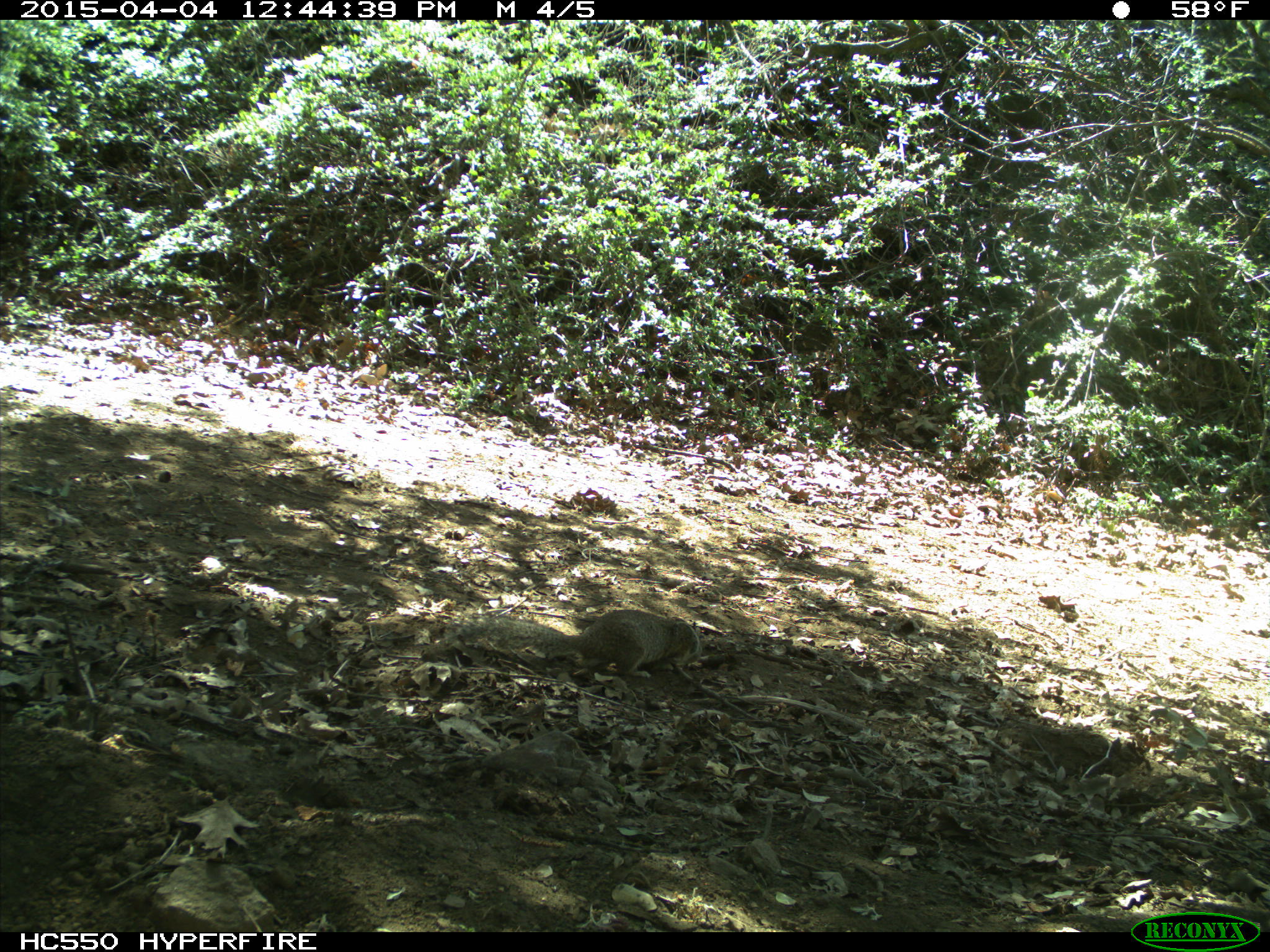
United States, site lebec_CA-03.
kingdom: Animalia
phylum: Chordata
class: Mammalia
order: Rodentia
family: Sciuridae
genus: Otospermophilus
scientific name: Otospermophilus beecheyi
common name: california ground squirrel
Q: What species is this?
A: Otospermophilus beecheyi (california ground squirrel).